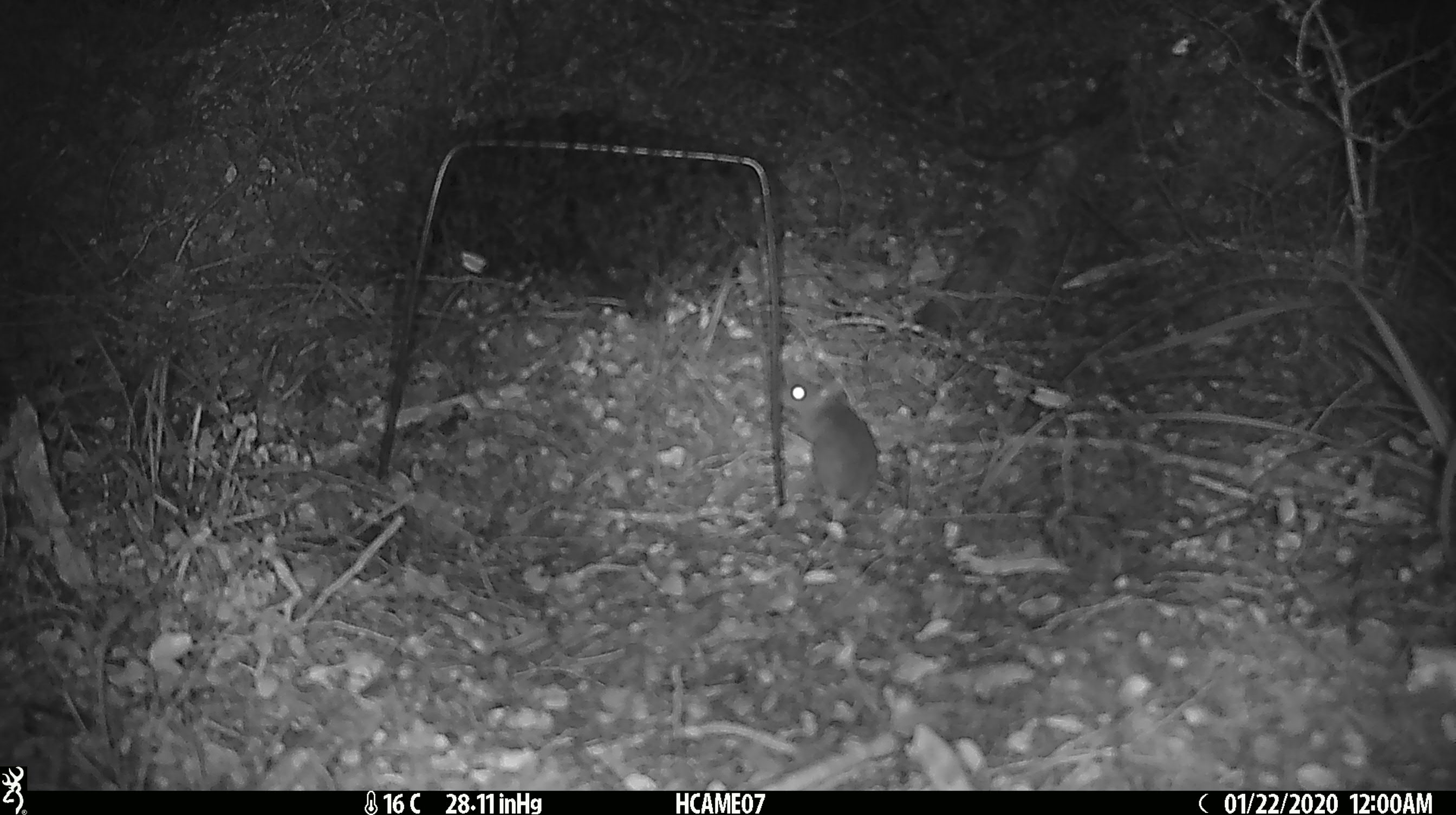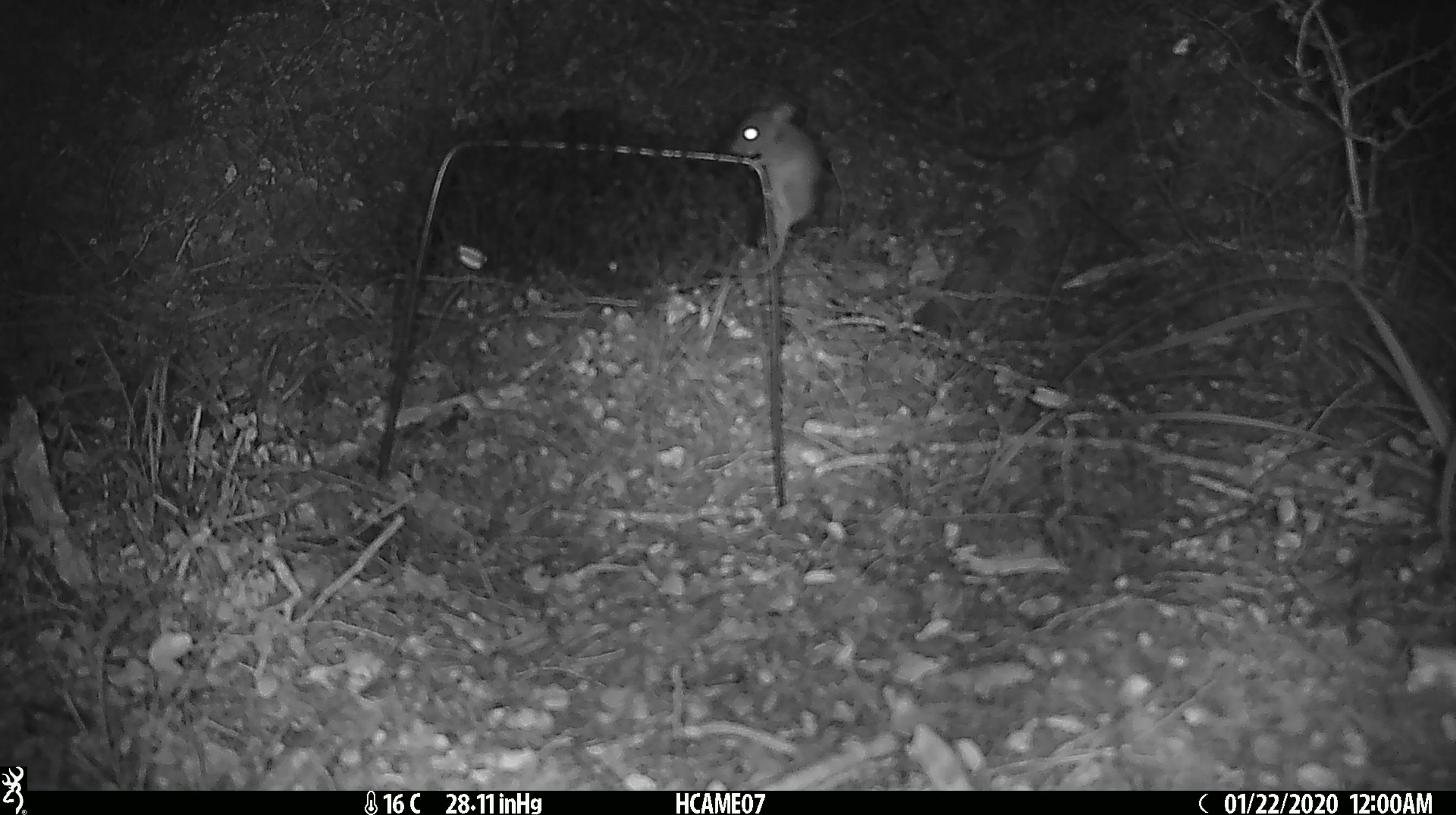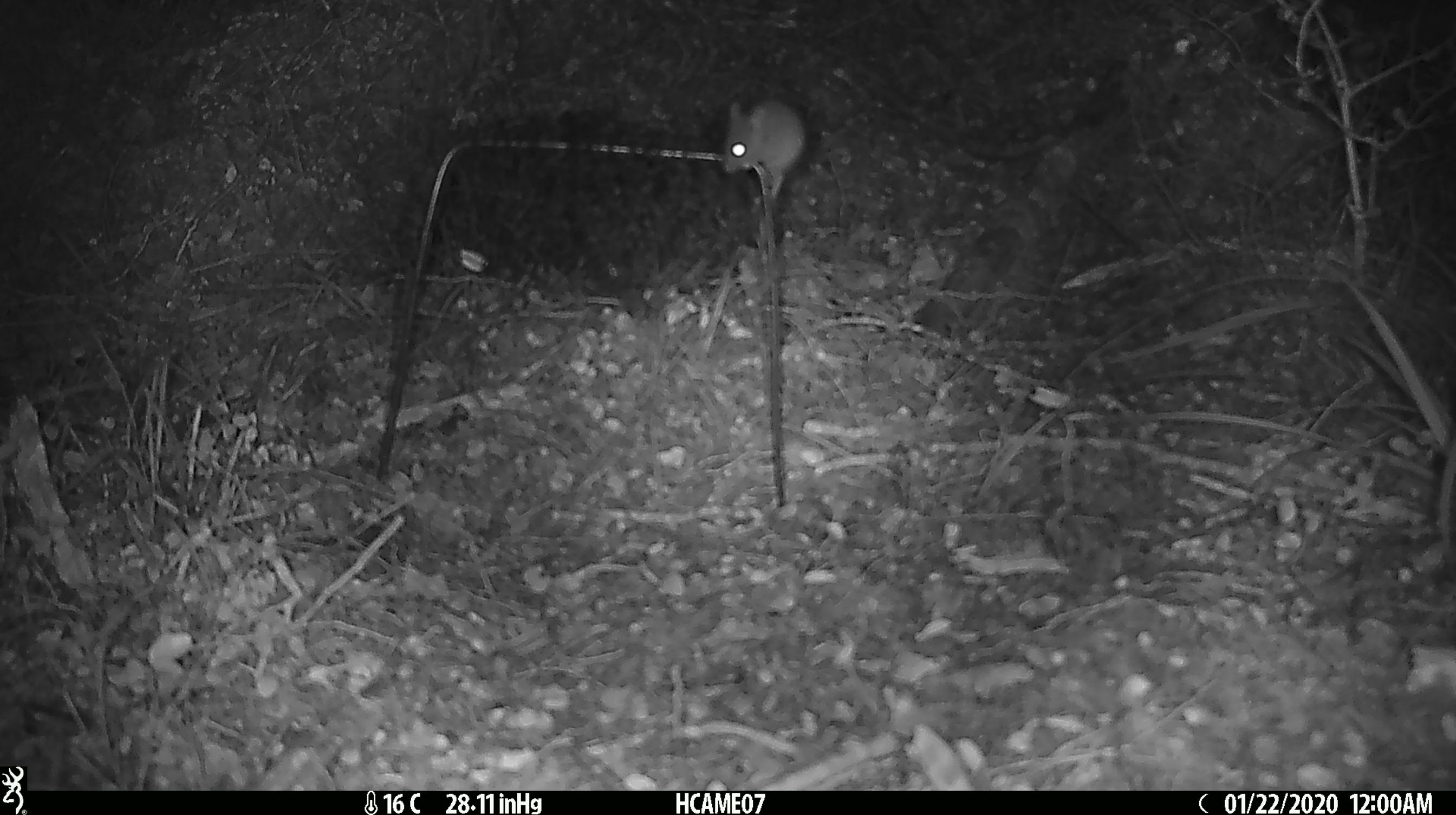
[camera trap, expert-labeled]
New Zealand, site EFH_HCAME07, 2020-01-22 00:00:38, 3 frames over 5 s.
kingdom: Animalia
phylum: Chordata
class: Mammalia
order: Rodentia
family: Muridae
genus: Mus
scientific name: Mus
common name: mouse